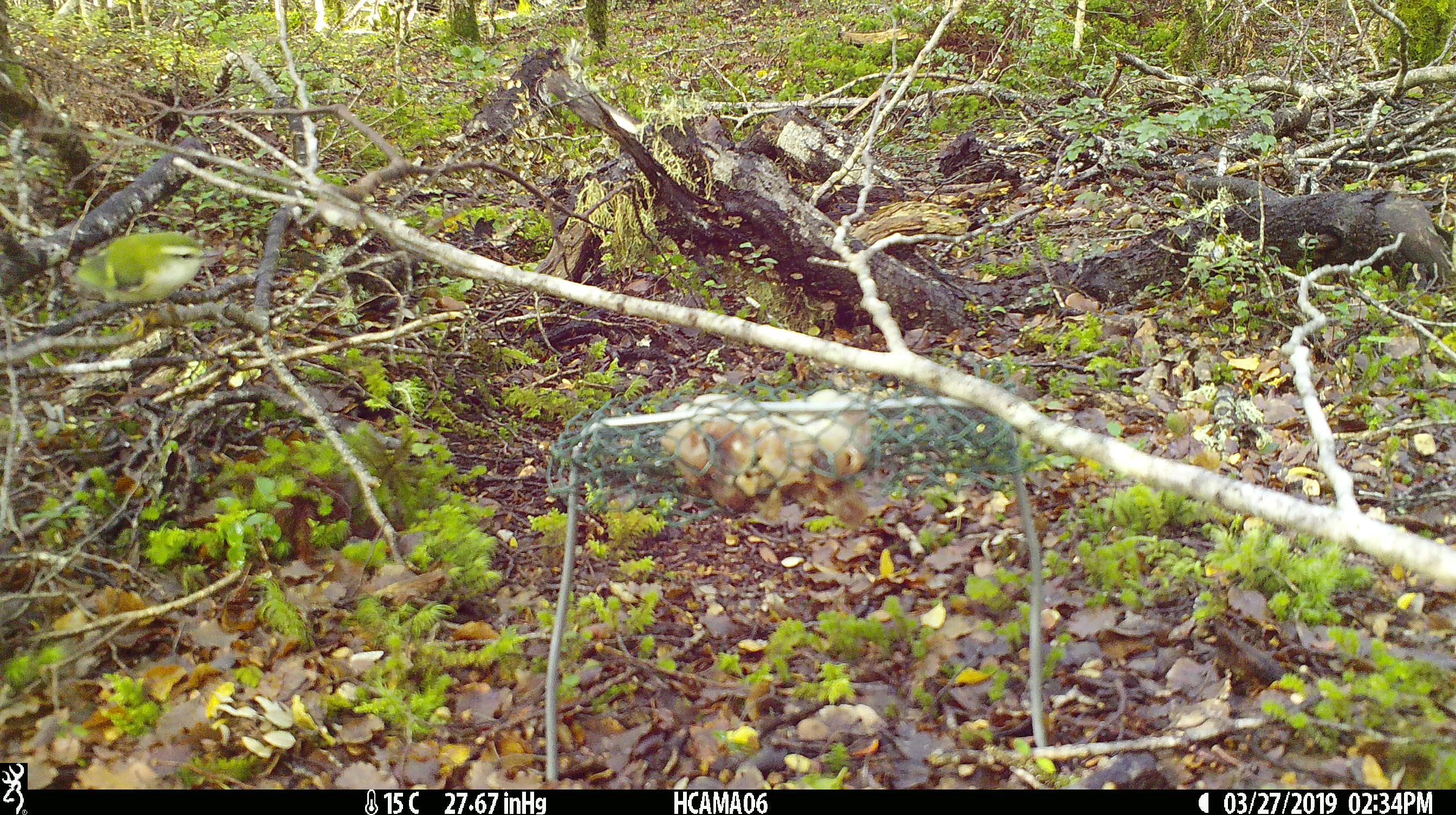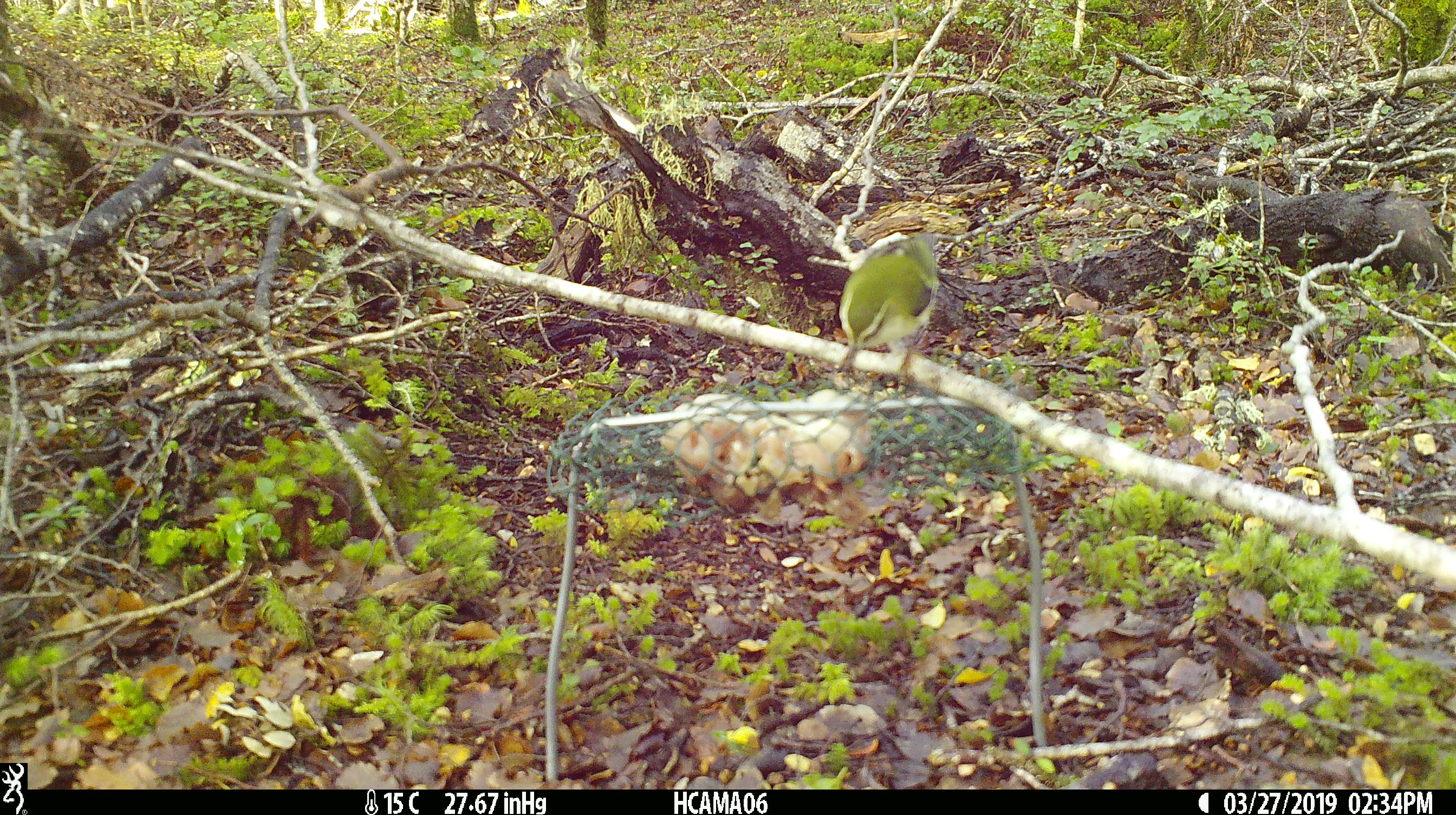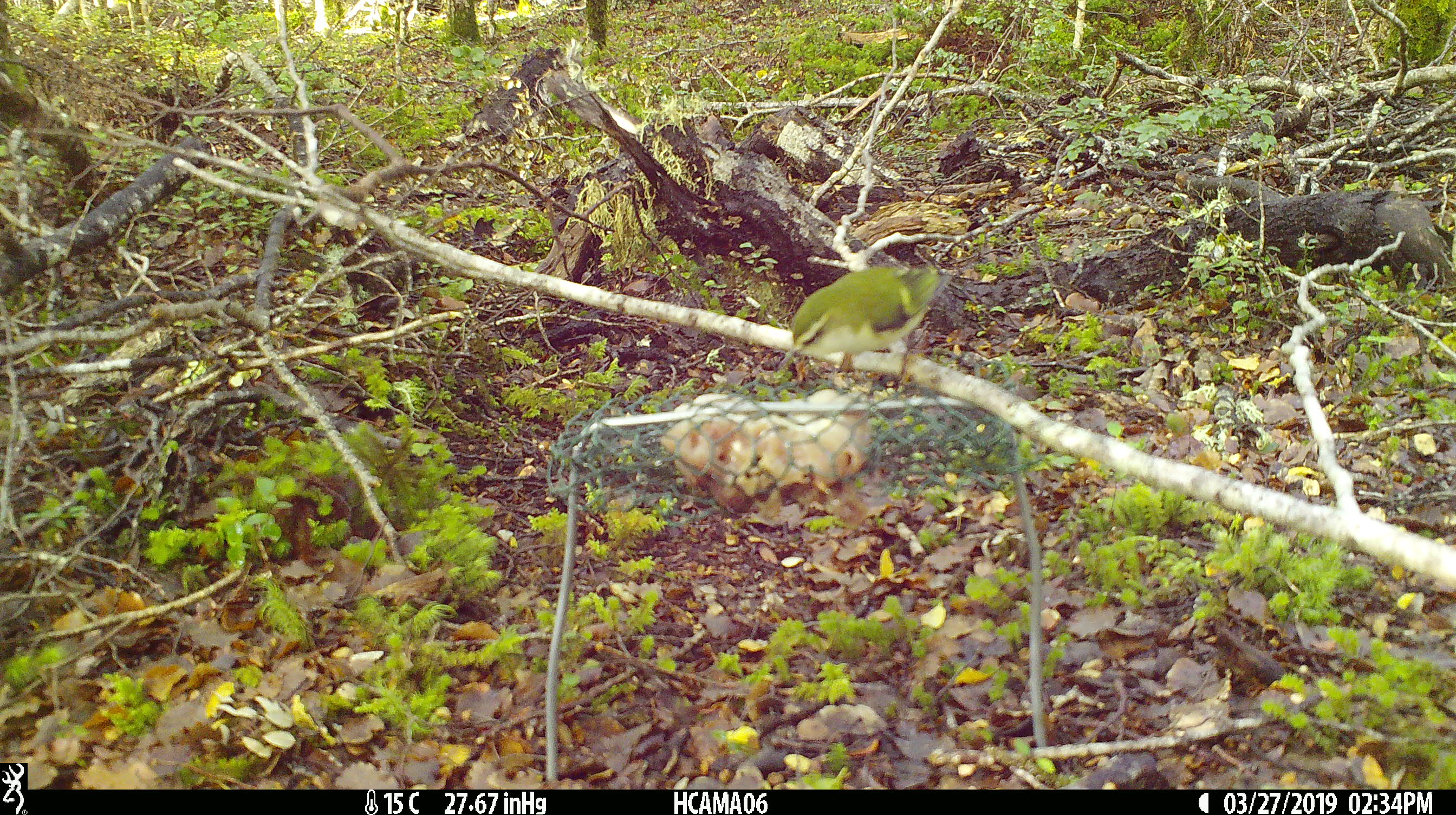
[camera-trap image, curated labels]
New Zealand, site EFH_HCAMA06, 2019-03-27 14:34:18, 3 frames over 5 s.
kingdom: Animalia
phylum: Chordata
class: Aves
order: Passeriformes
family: Acanthisittidae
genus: Acanthisitta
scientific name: Acanthisitta chloris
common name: rifleman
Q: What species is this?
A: Rifleman (Acanthisitta chloris).